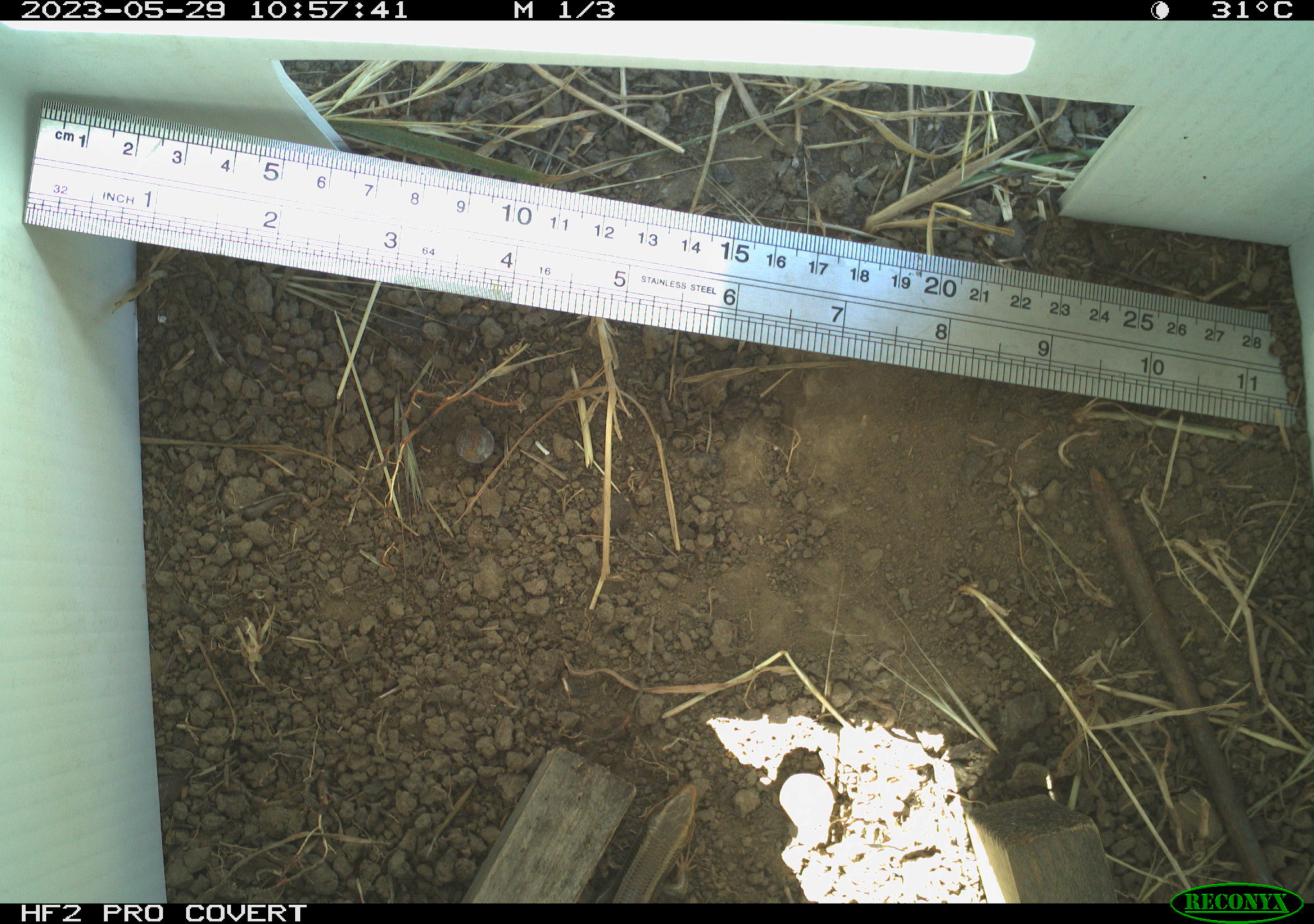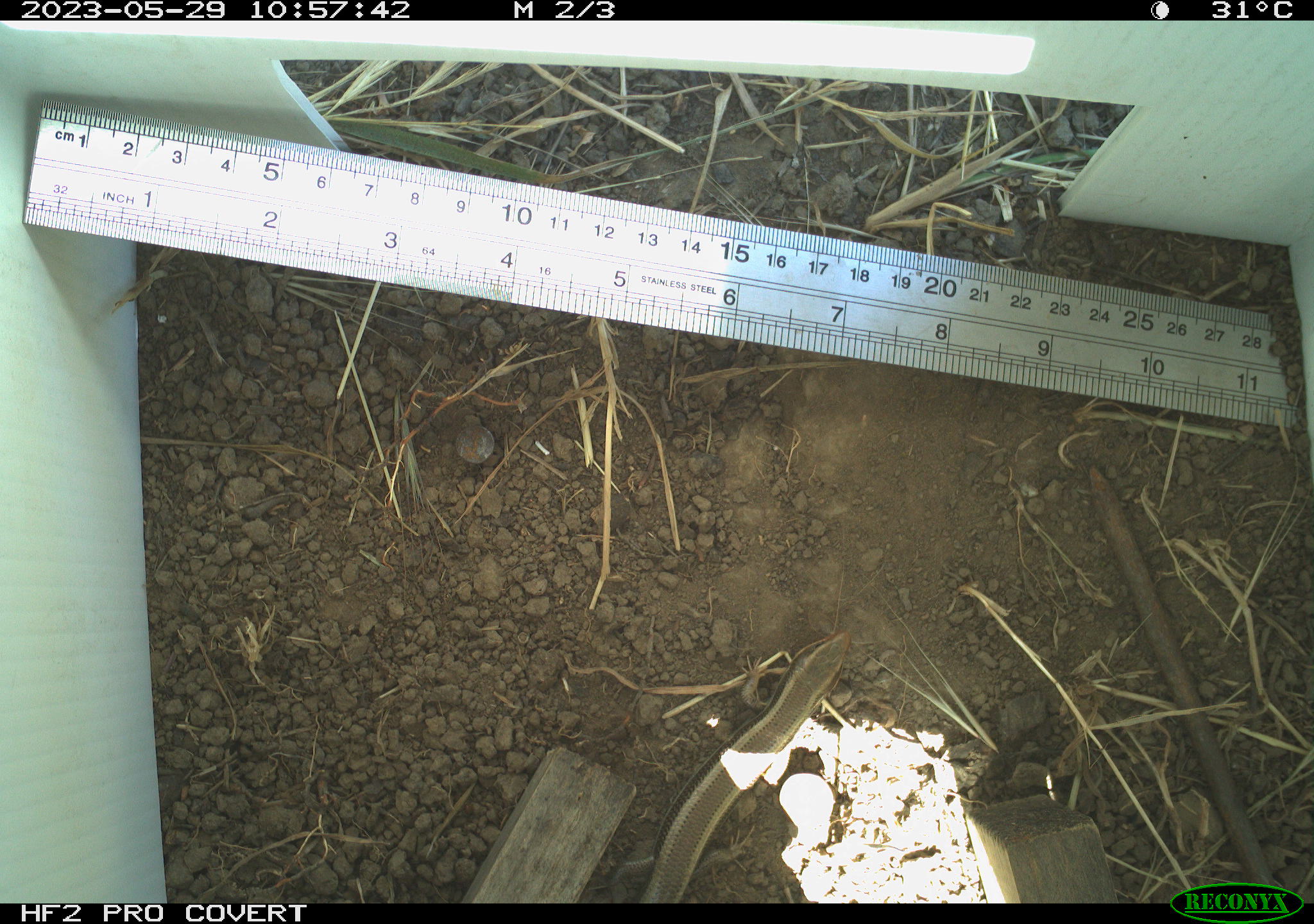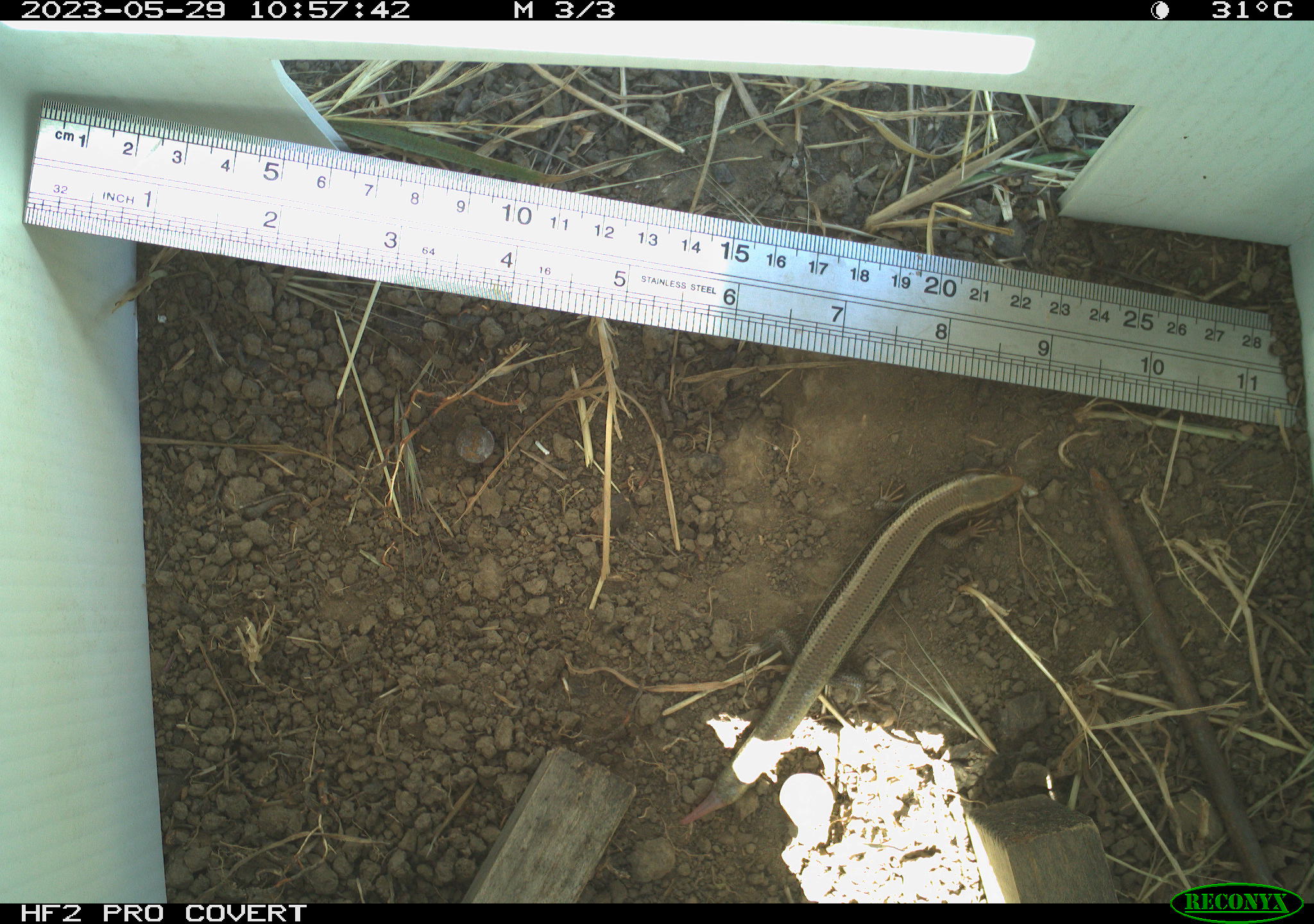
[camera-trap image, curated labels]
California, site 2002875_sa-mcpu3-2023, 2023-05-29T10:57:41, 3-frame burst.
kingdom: Animalia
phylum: Chordata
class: Reptilia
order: Squamata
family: Scincidae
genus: Plestiodon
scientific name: Plestiodon skiltonianus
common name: western skink